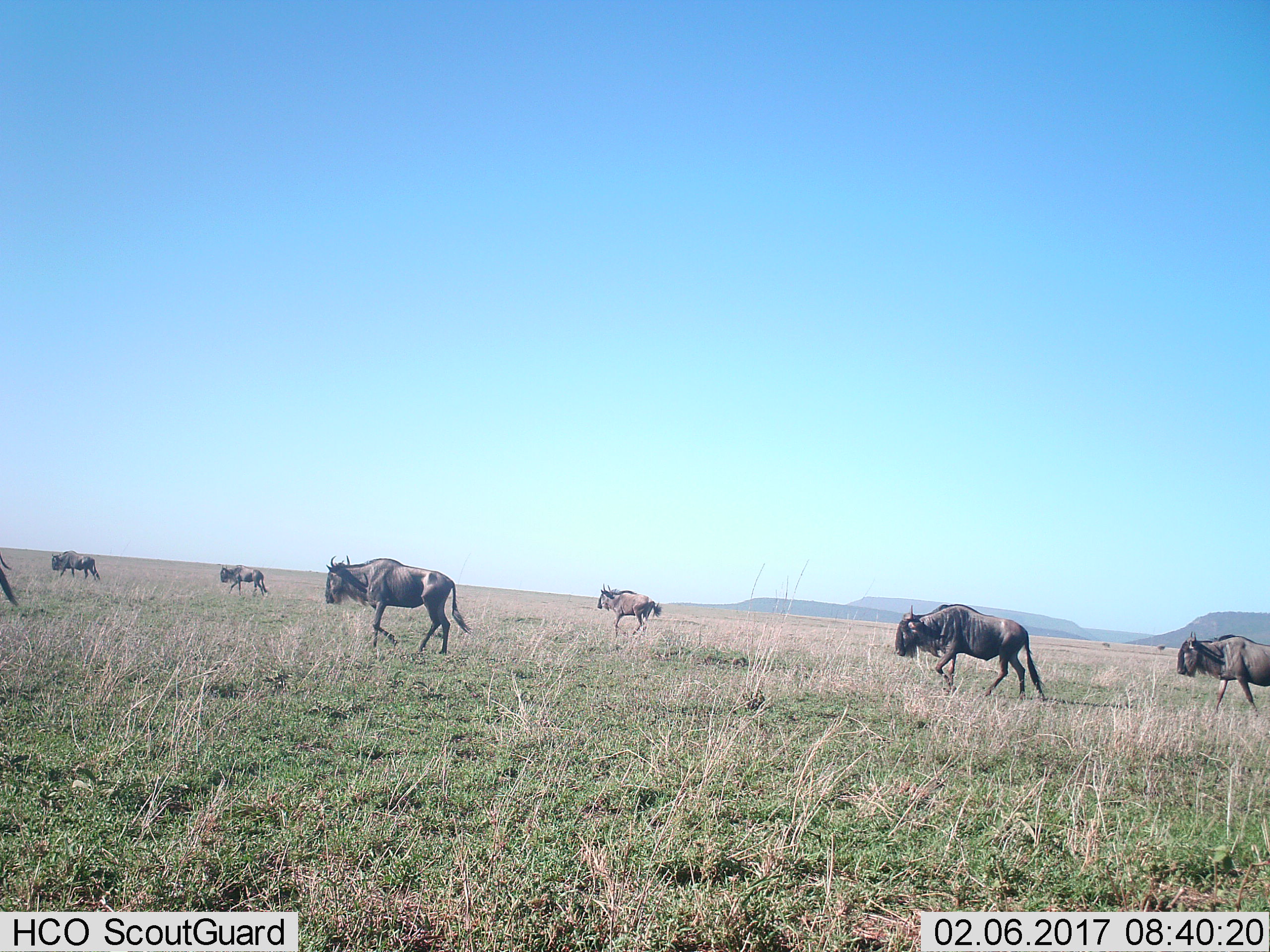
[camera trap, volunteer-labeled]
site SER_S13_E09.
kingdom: Animalia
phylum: Chordata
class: Mammalia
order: Artiodactyla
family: Bovidae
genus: Connochaetes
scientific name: Connochaetes taurinus taurinus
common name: blue wildebeest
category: wildebeestblue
Wildebeestblue (blue wildebeest) (Connochaetes taurinus taurinus), count 7. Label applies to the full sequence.